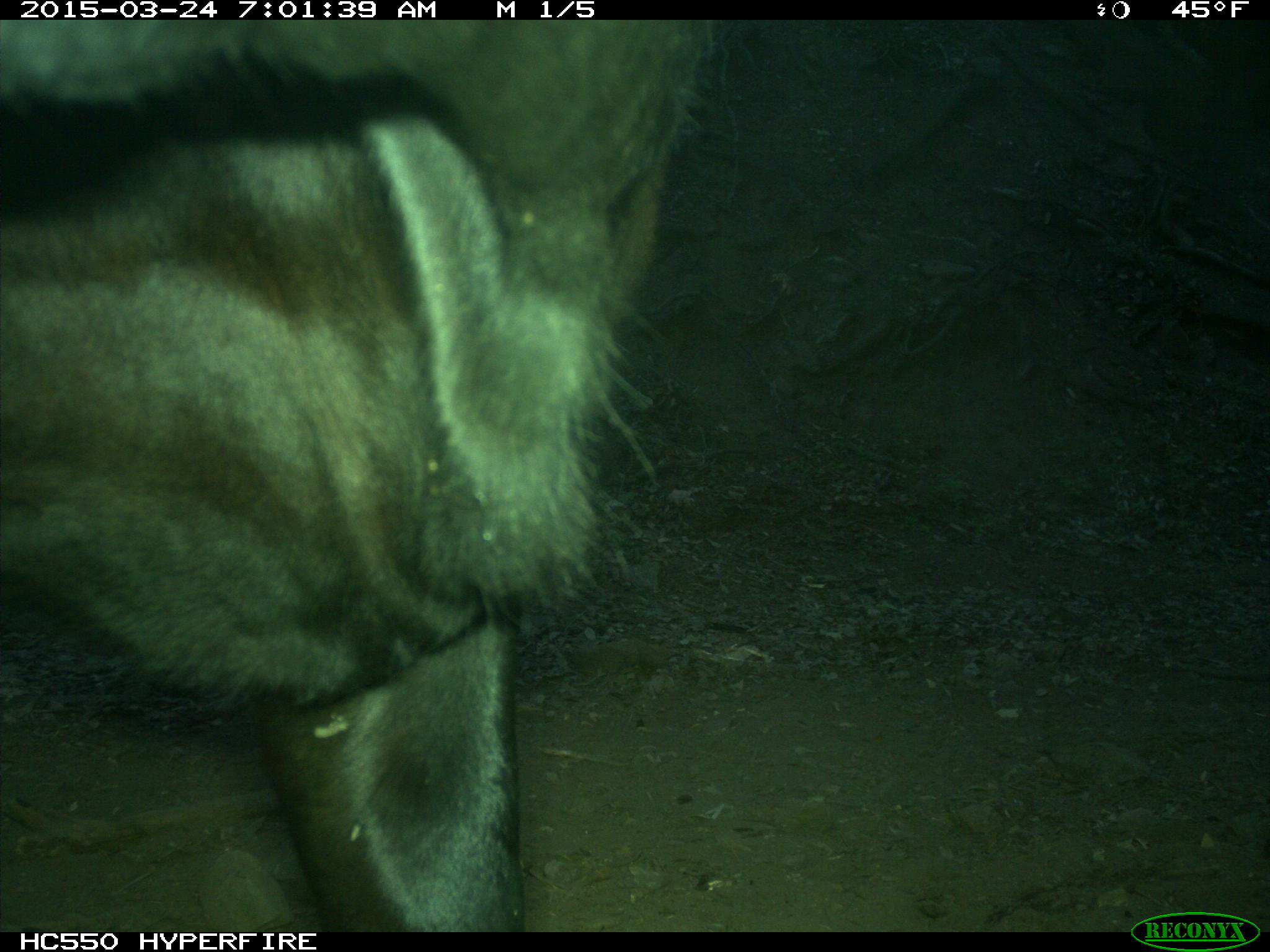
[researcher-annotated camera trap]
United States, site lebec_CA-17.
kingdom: Animalia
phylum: Chordata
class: Mammalia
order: Artiodactyla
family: Bovidae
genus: Bos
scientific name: Bos taurus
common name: domestic cow